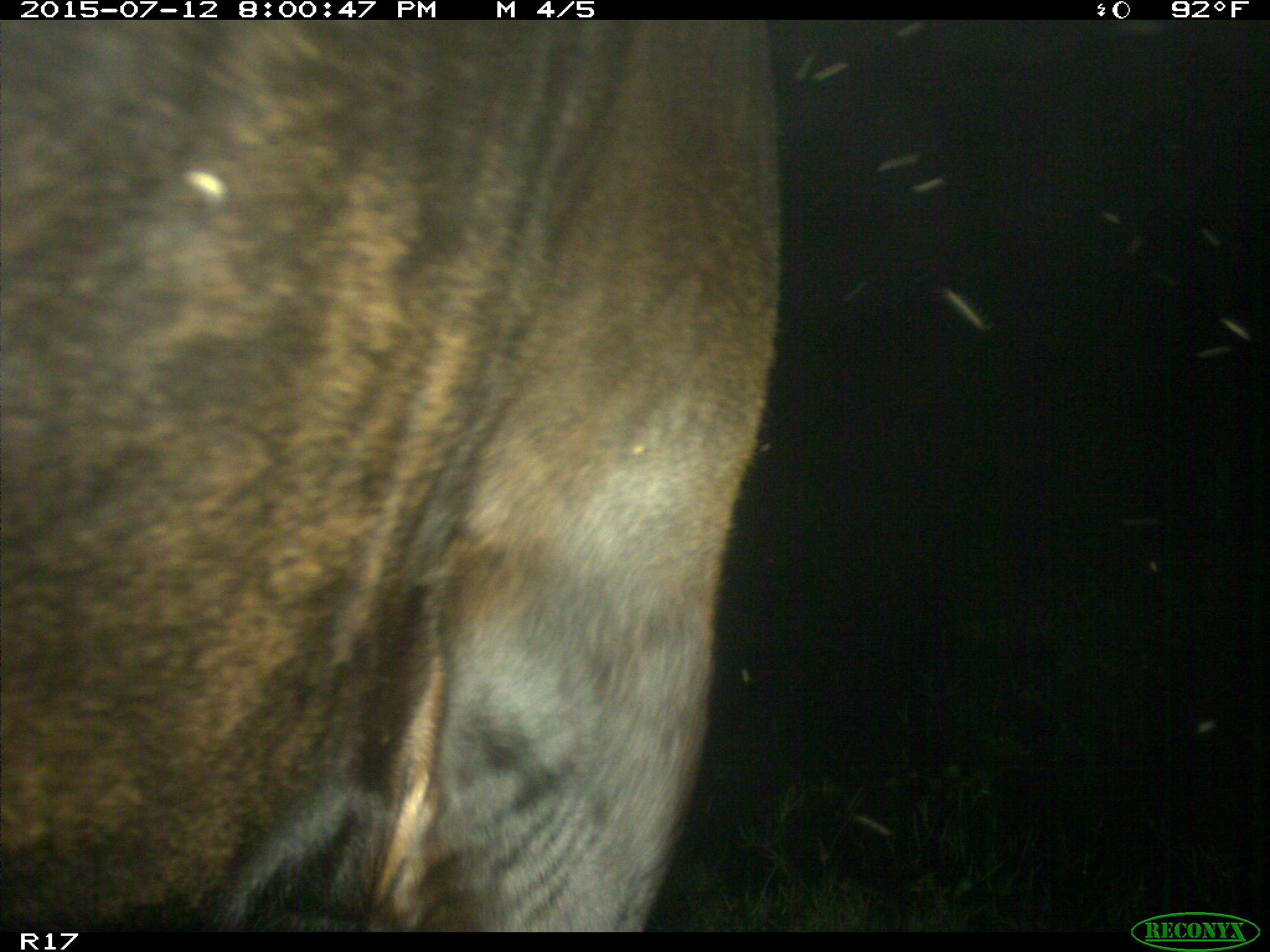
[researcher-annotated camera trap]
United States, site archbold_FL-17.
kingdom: Animalia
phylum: Chordata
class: Mammalia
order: Artiodactyla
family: Bovidae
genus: Bos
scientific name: Bos taurus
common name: domestic cow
Bos taurus (domestic cow).